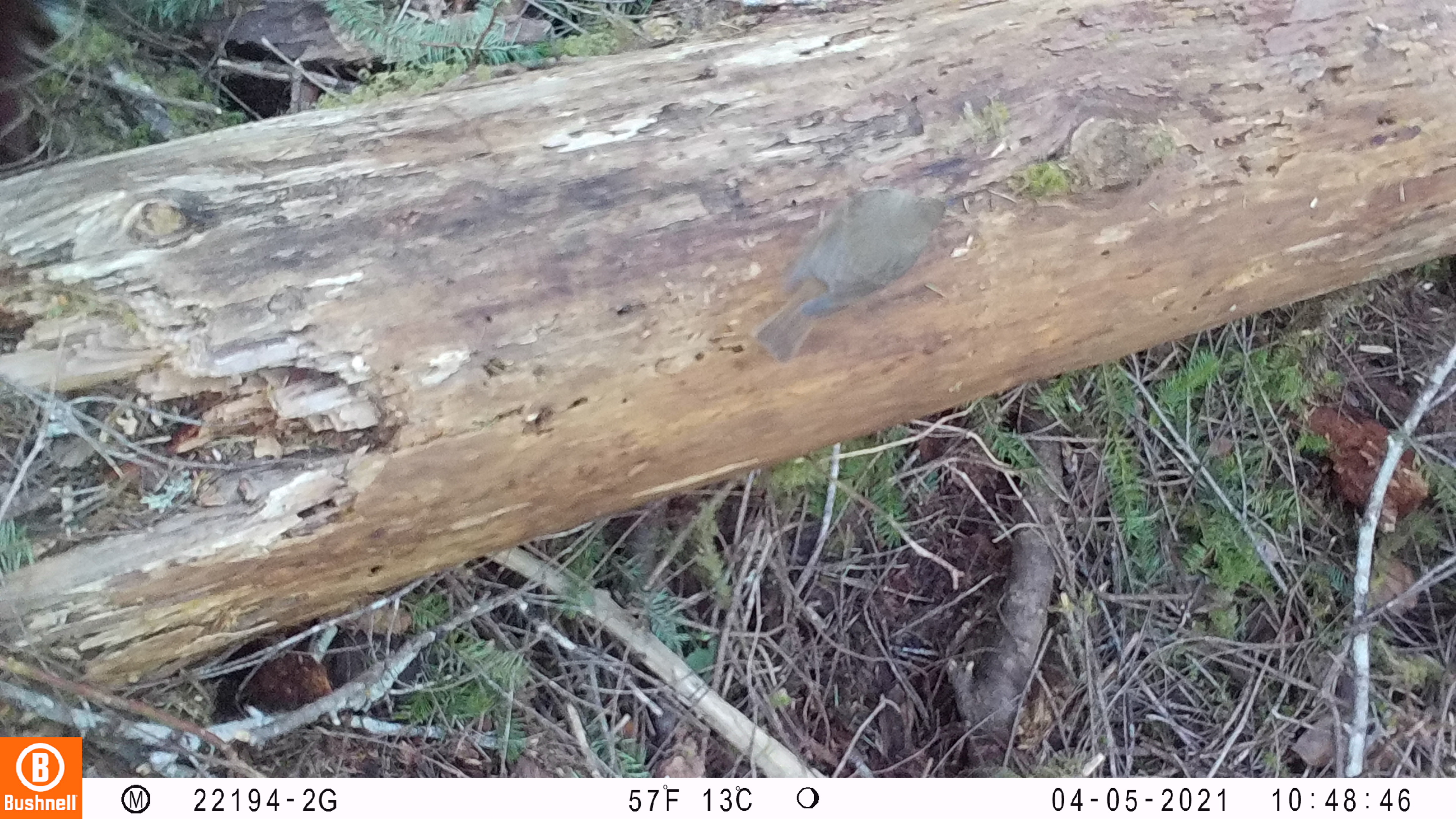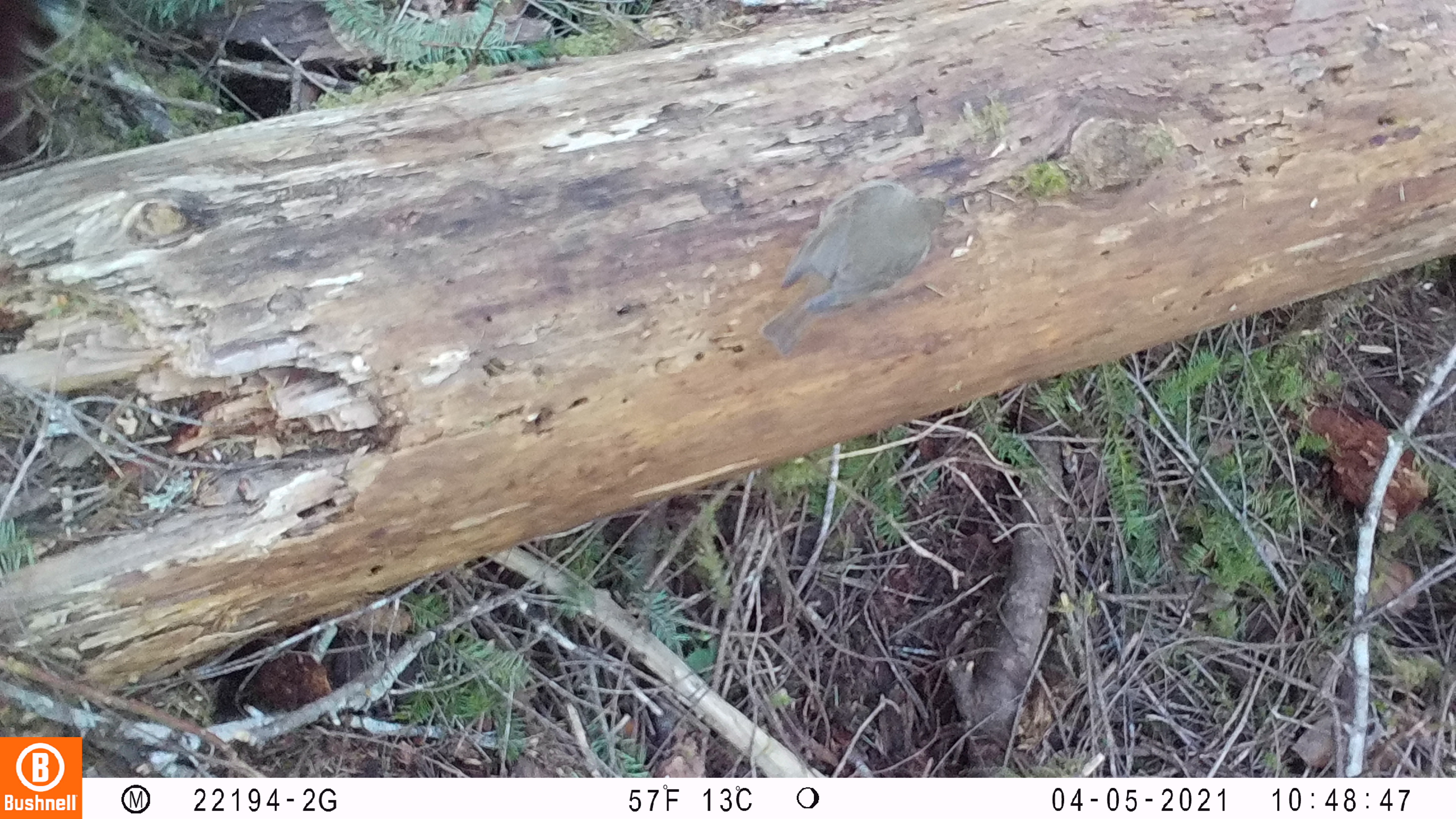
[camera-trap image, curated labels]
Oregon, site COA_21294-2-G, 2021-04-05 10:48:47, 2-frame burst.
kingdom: Animalia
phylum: Chordata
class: Aves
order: Passeriformes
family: Turdidae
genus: Catharus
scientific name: Catharus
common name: brown thrushes and nightingale-thrushes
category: catharus species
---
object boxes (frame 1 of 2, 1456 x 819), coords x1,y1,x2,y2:
catharus species: 749,177,956,365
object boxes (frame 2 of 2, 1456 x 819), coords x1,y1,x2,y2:
catharus species: 756,171,964,359